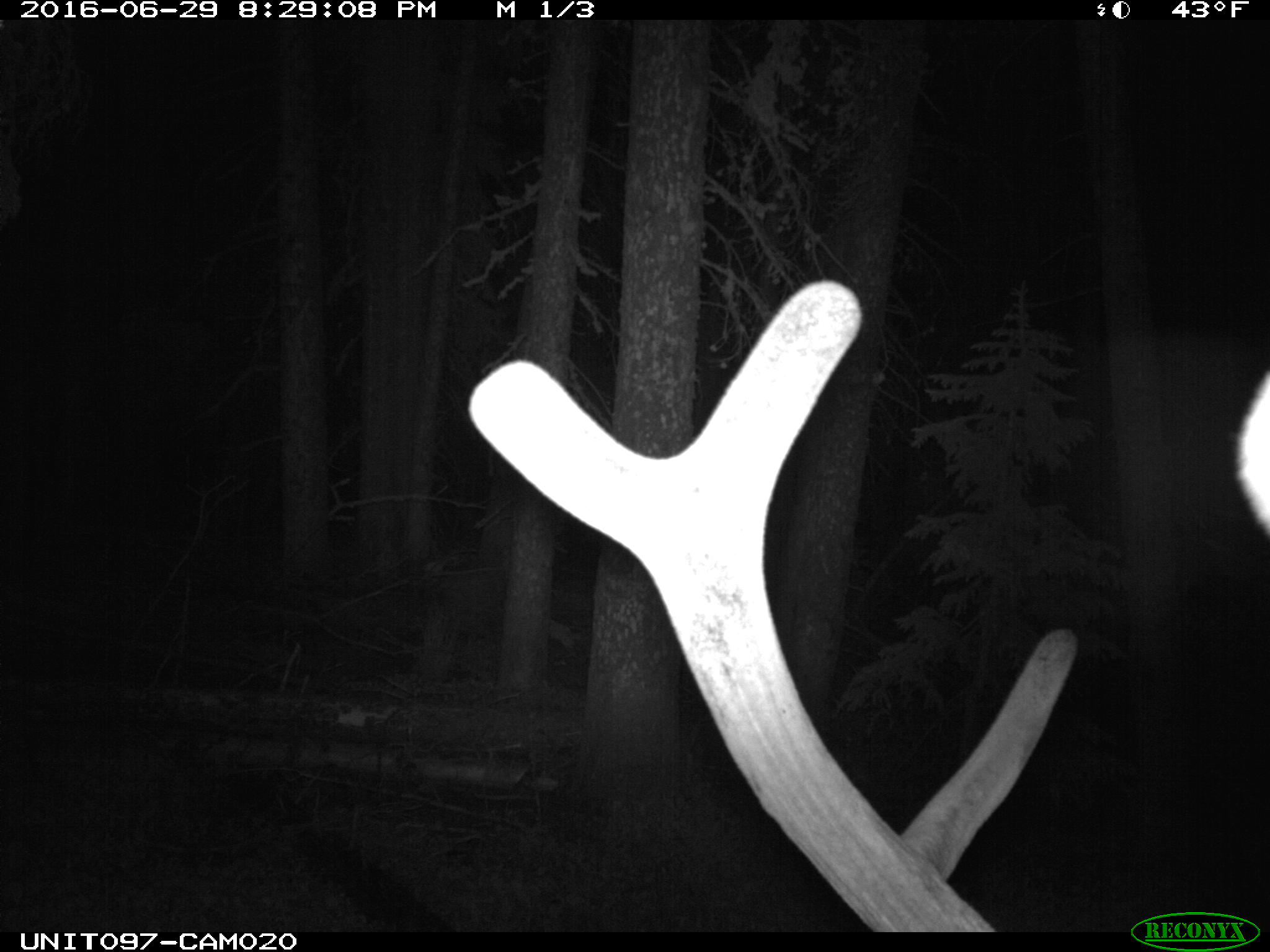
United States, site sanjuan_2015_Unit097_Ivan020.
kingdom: Animalia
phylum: Chordata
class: Mammalia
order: Artiodactyla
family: Cervidae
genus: Cervus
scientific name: Cervus elaphus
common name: red deer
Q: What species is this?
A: Cervus elaphus (red deer).